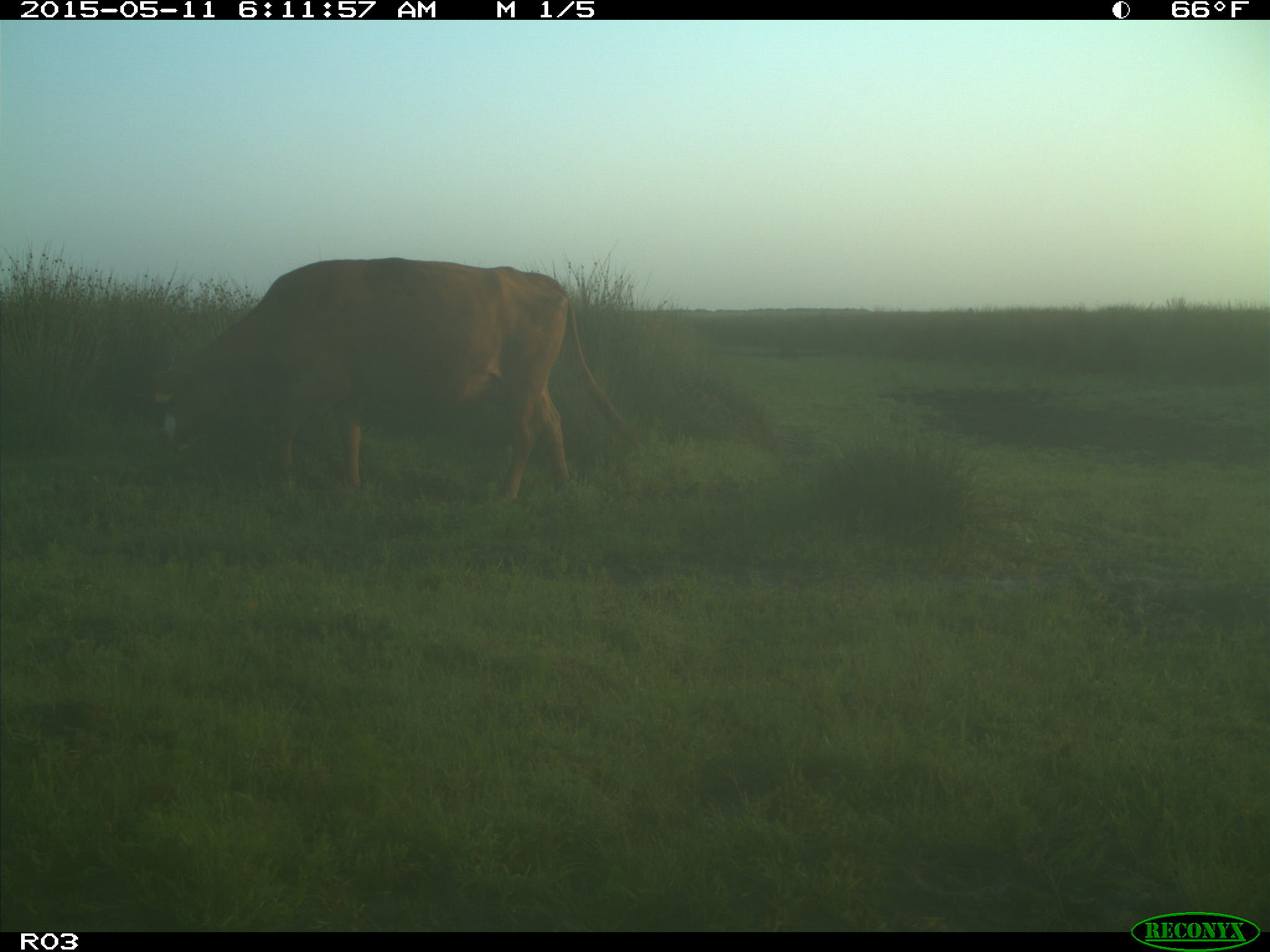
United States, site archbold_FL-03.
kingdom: Animalia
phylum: Chordata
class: Mammalia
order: Artiodactyla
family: Bovidae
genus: Bos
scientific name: Bos taurus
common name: domestic cow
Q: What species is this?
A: Bos taurus (domestic cow).